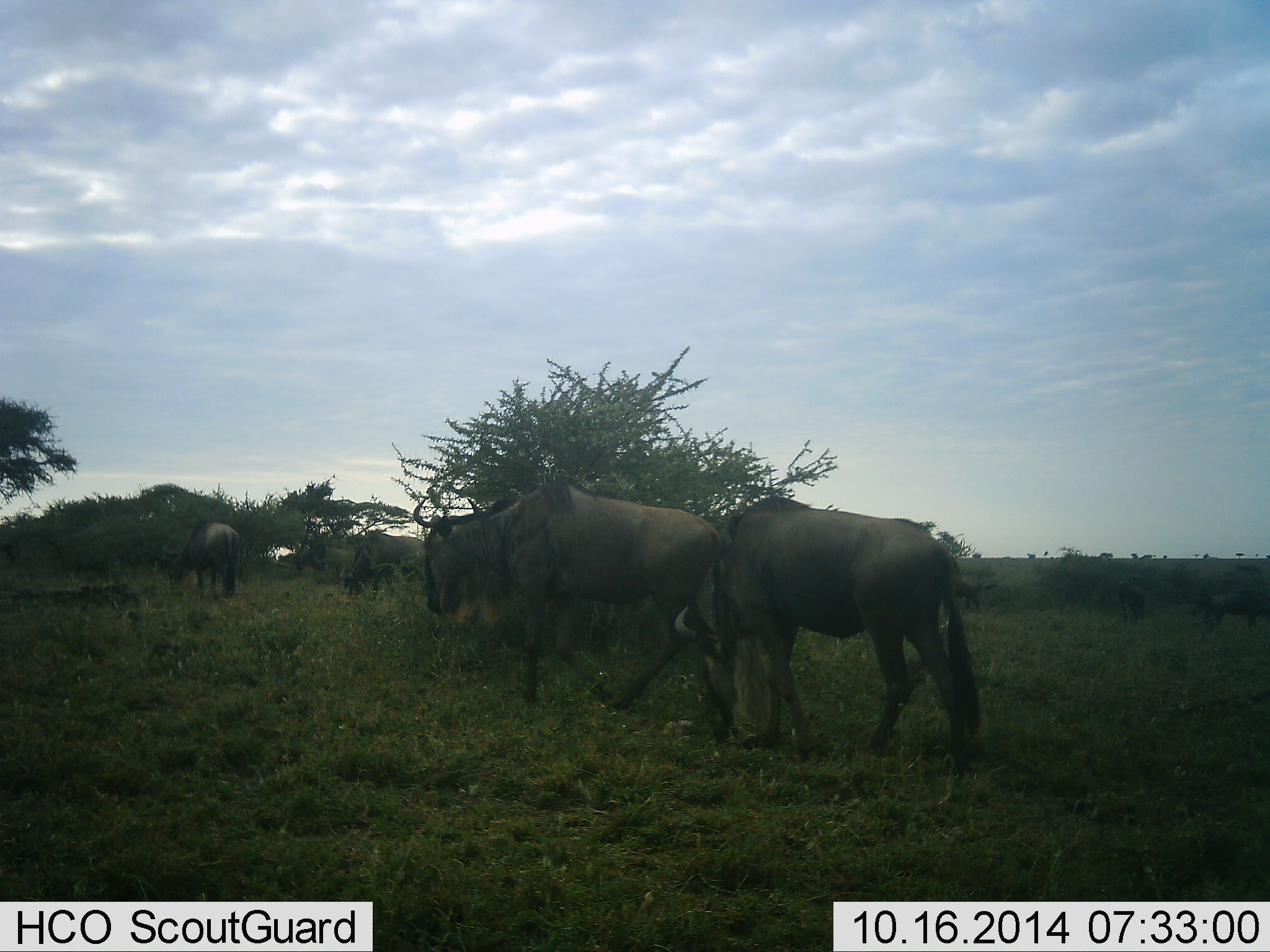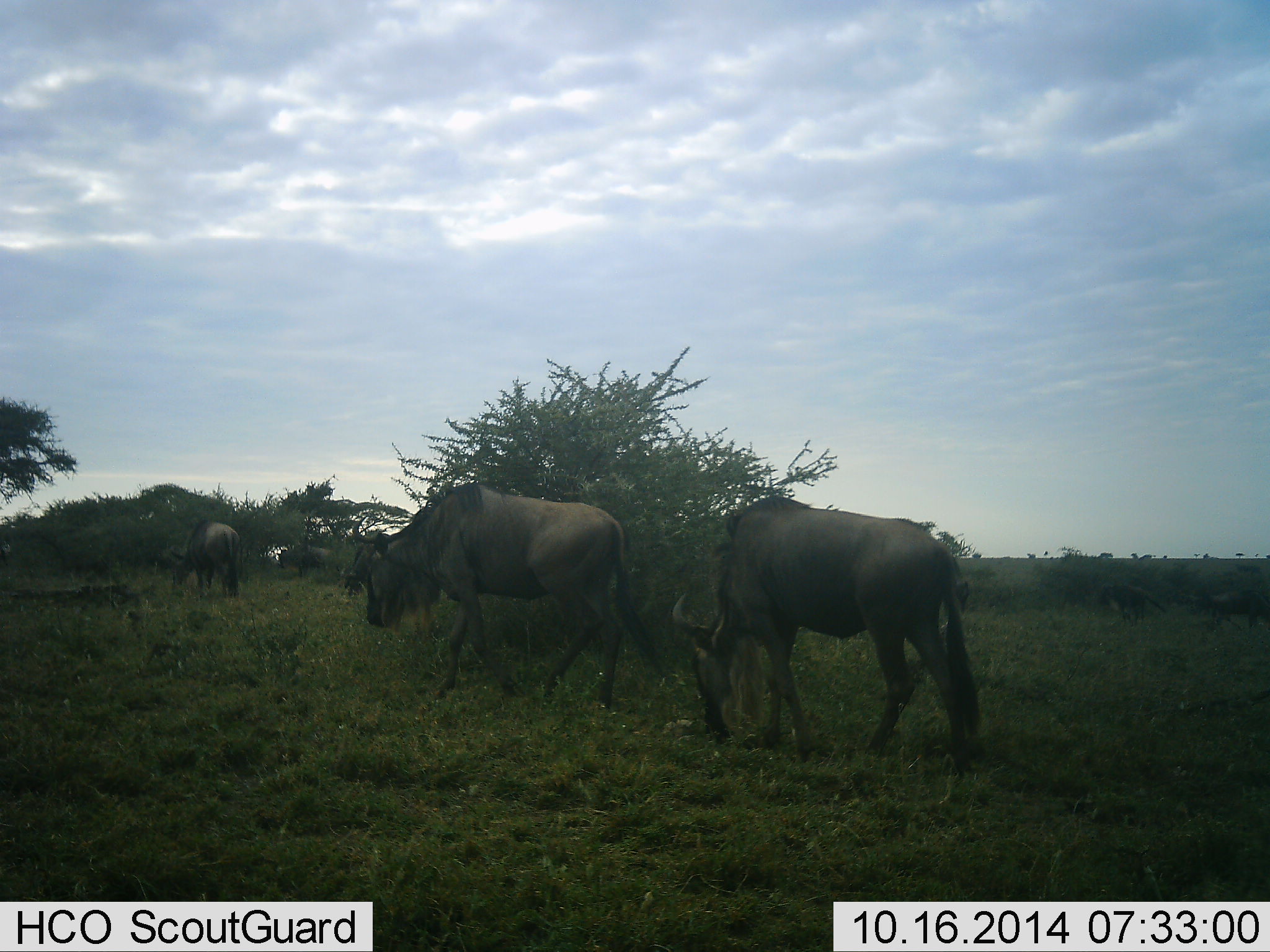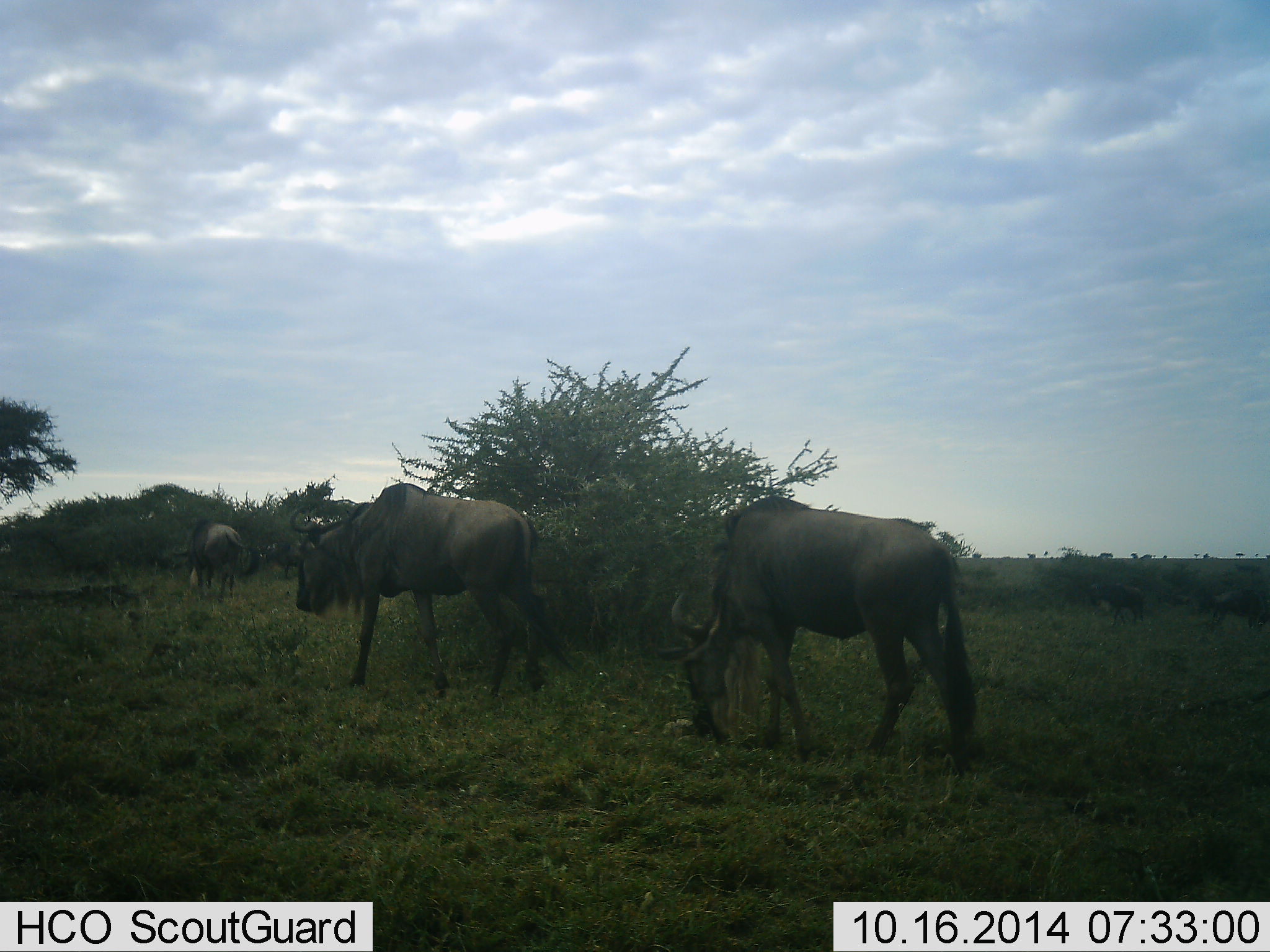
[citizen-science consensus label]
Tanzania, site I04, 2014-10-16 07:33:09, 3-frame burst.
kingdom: Animalia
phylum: Chordata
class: Mammalia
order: Artiodactyla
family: Bovidae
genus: Connochaetes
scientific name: Connochaetes taurinus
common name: blue wildebeest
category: wildebeest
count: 7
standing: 30%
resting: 0%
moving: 90%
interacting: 0%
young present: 0%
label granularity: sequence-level